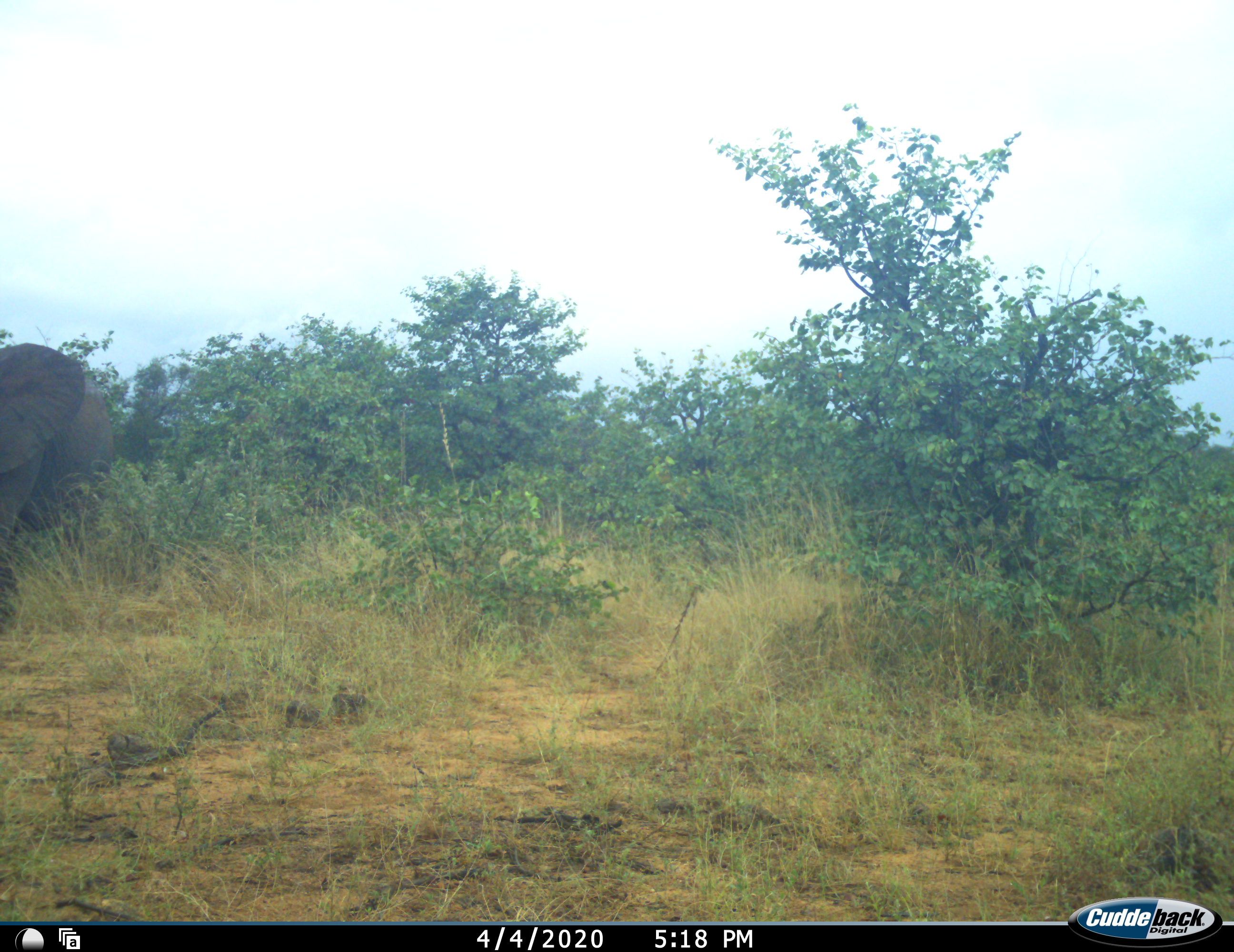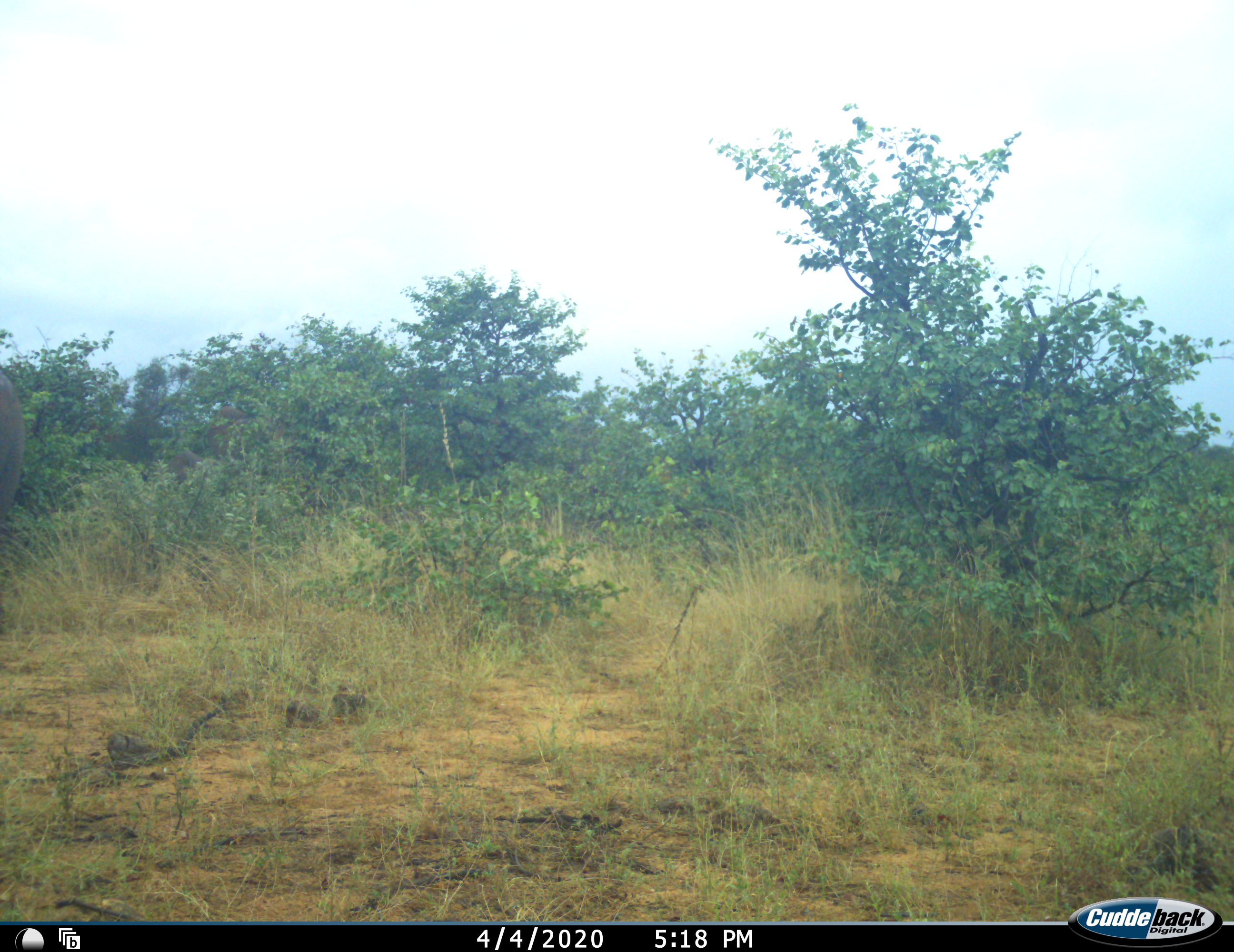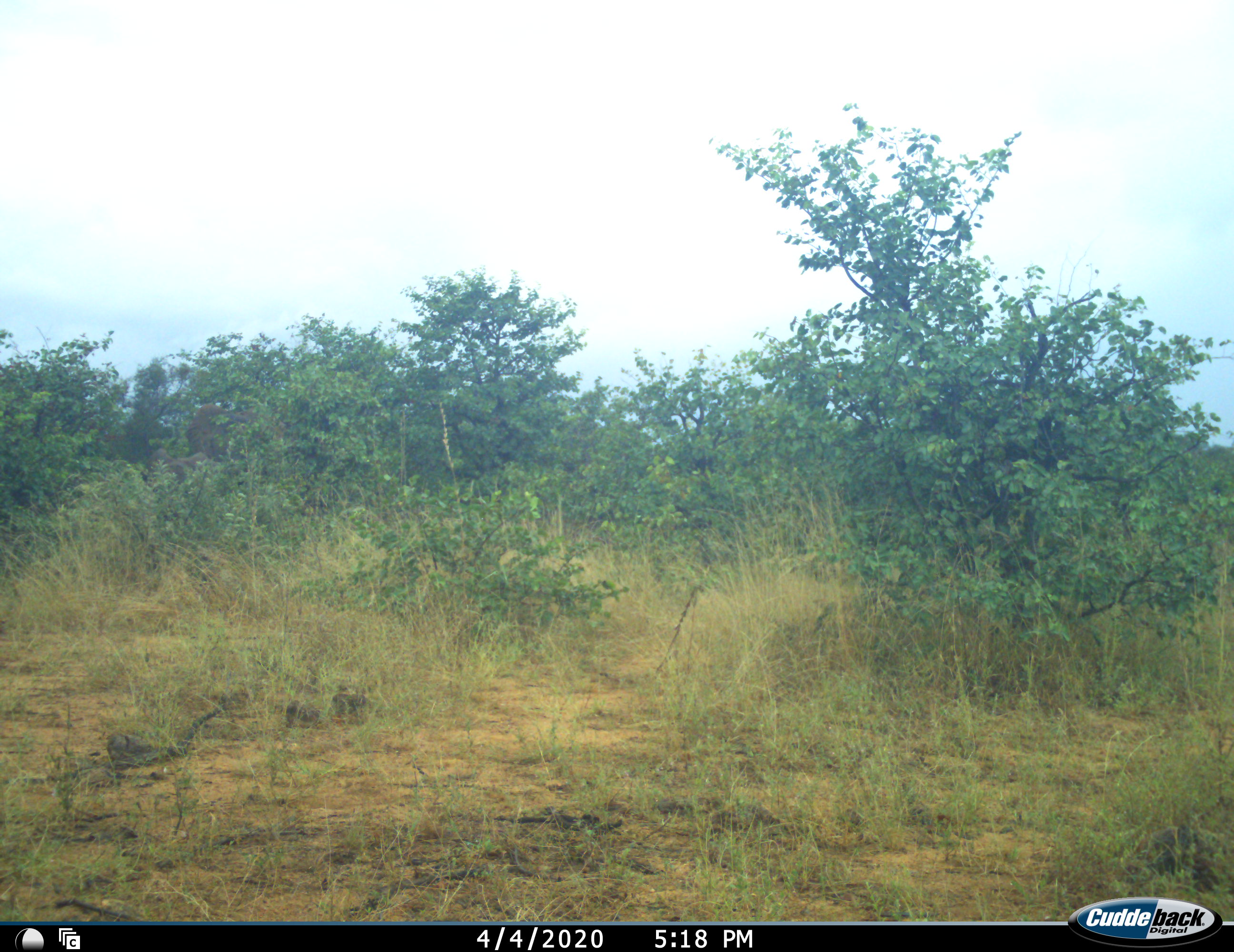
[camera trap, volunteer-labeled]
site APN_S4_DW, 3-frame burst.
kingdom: Animalia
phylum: Chordata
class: Mammalia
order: Proboscidea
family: Elephantidae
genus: Loxodonta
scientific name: Loxodonta africana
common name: african bush elephant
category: elephant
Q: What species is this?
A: Elephant (african bush elephant) (Loxodonta africana).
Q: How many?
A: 2.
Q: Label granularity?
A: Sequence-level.